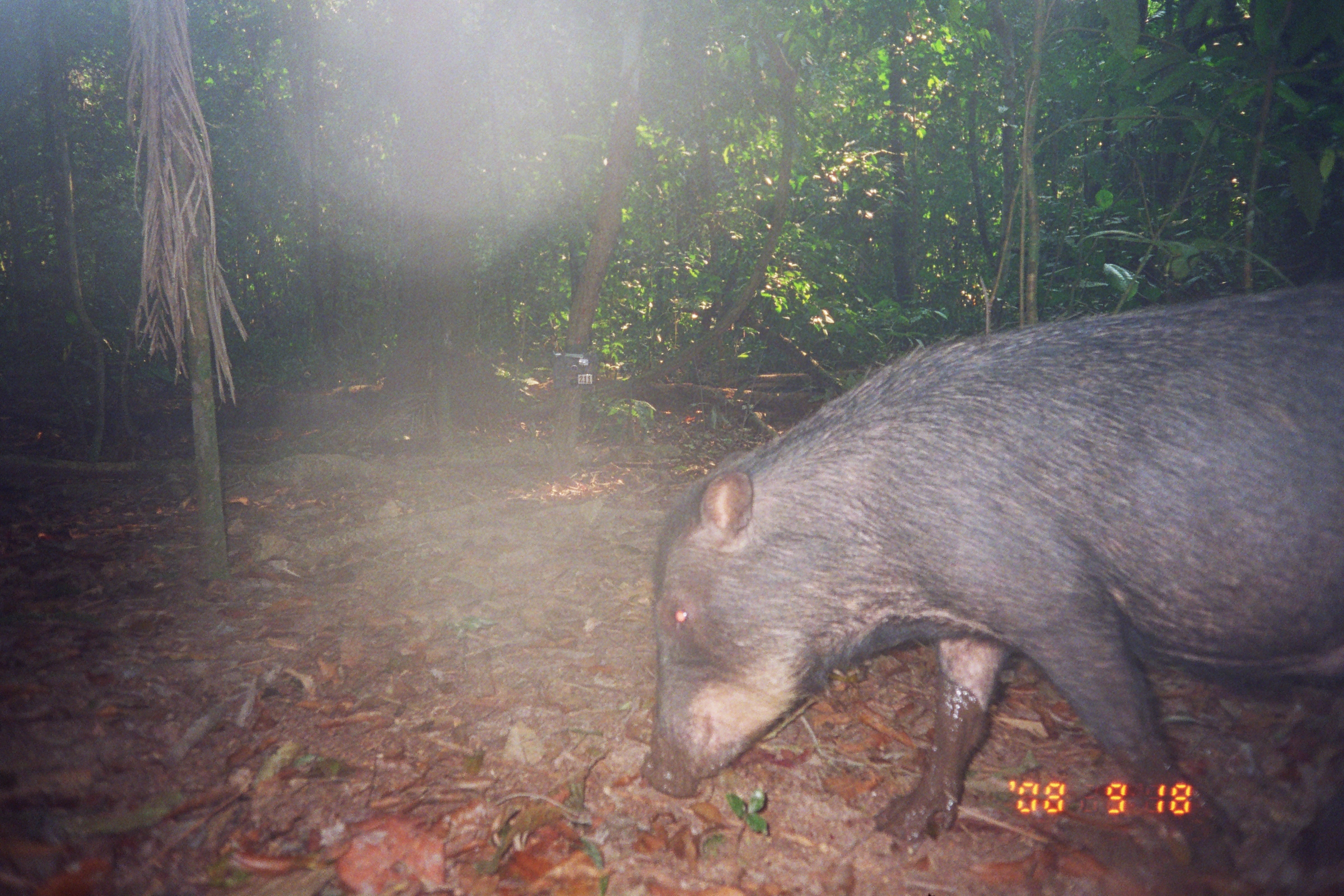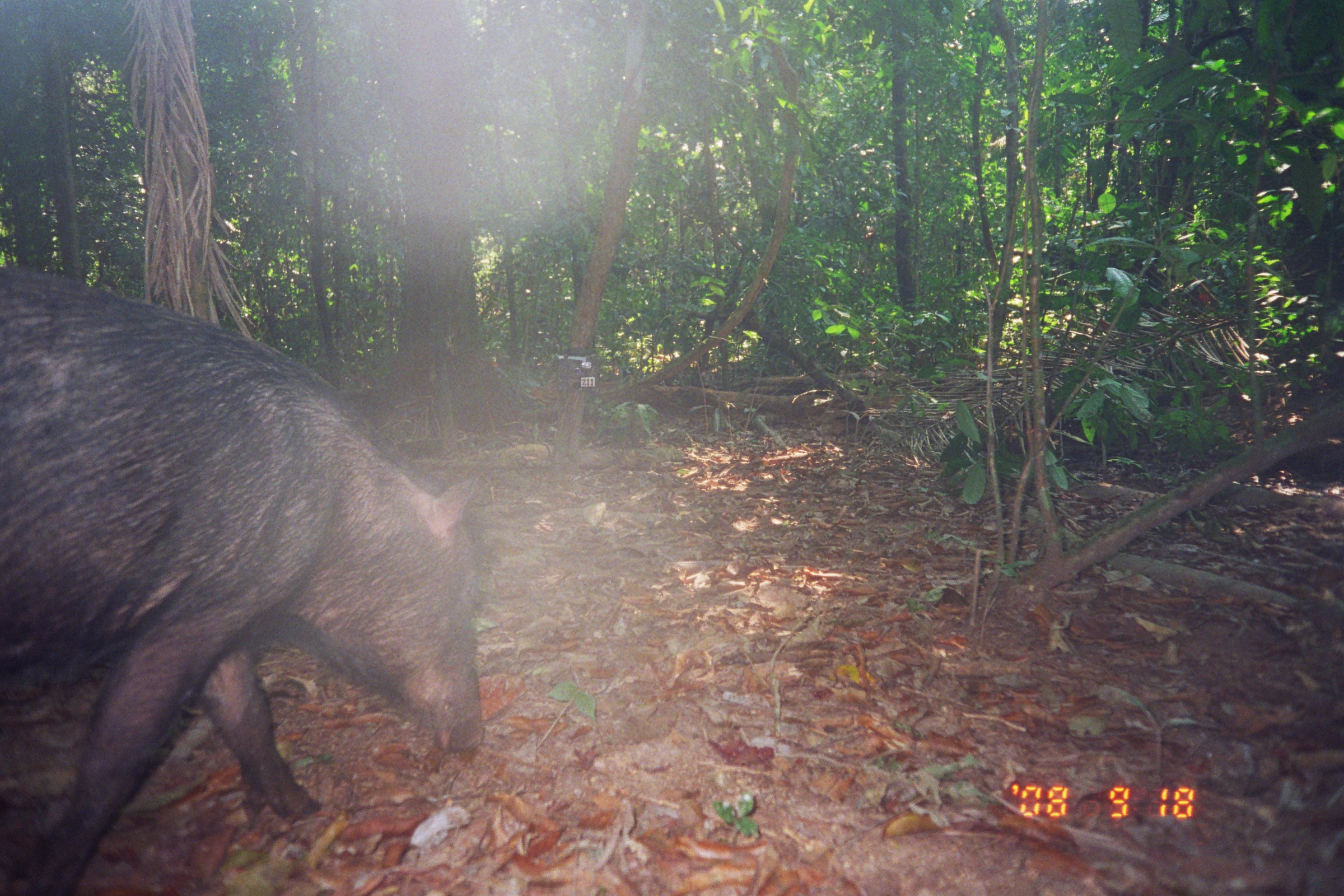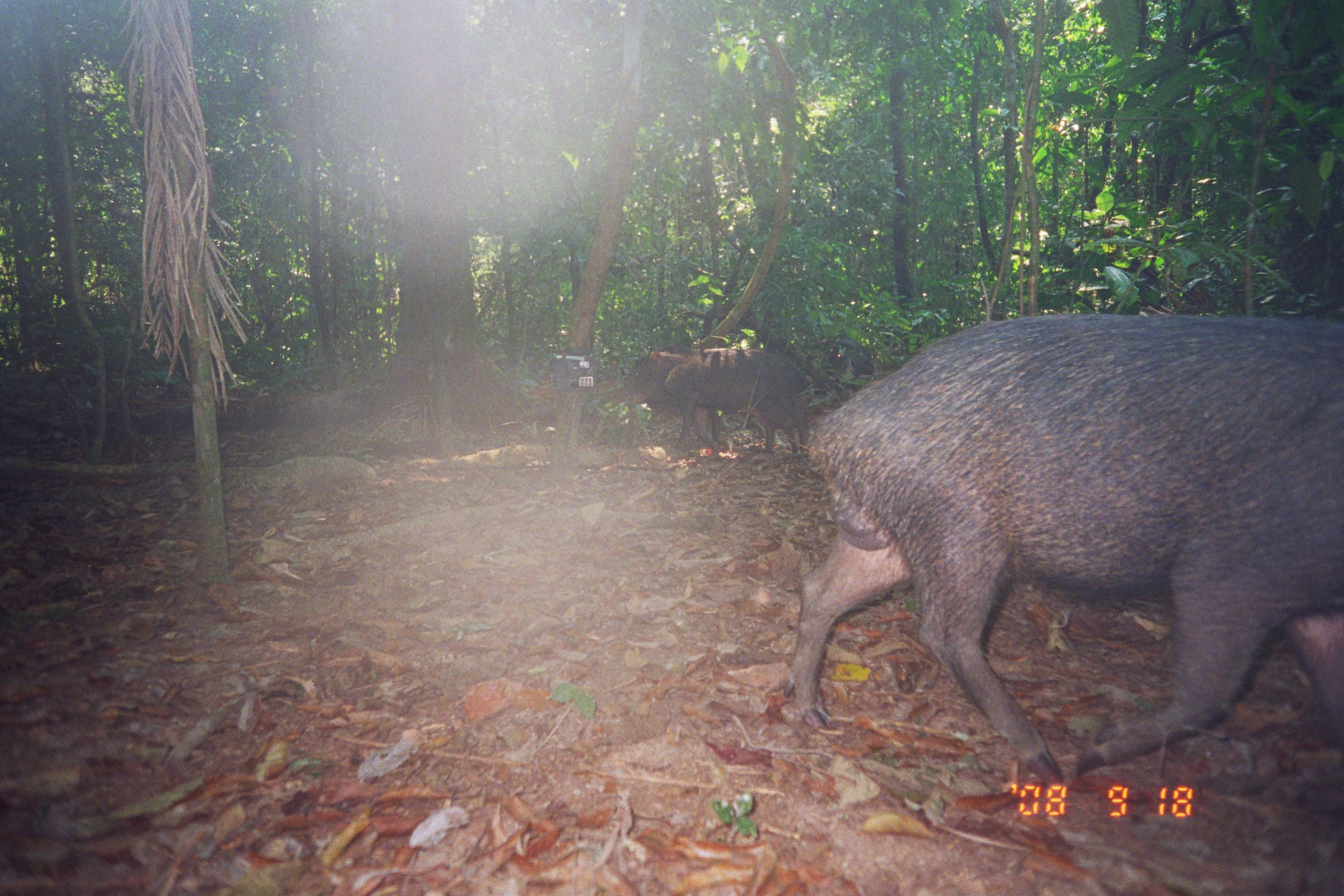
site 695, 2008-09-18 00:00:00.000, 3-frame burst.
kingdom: Animalia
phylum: Chordata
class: Mammalia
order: Artiodactyla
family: Tayassuidae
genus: Tayassu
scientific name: Tayassu pecari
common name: white-lipped peccary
Tayassu pecari (white-lipped peccary).